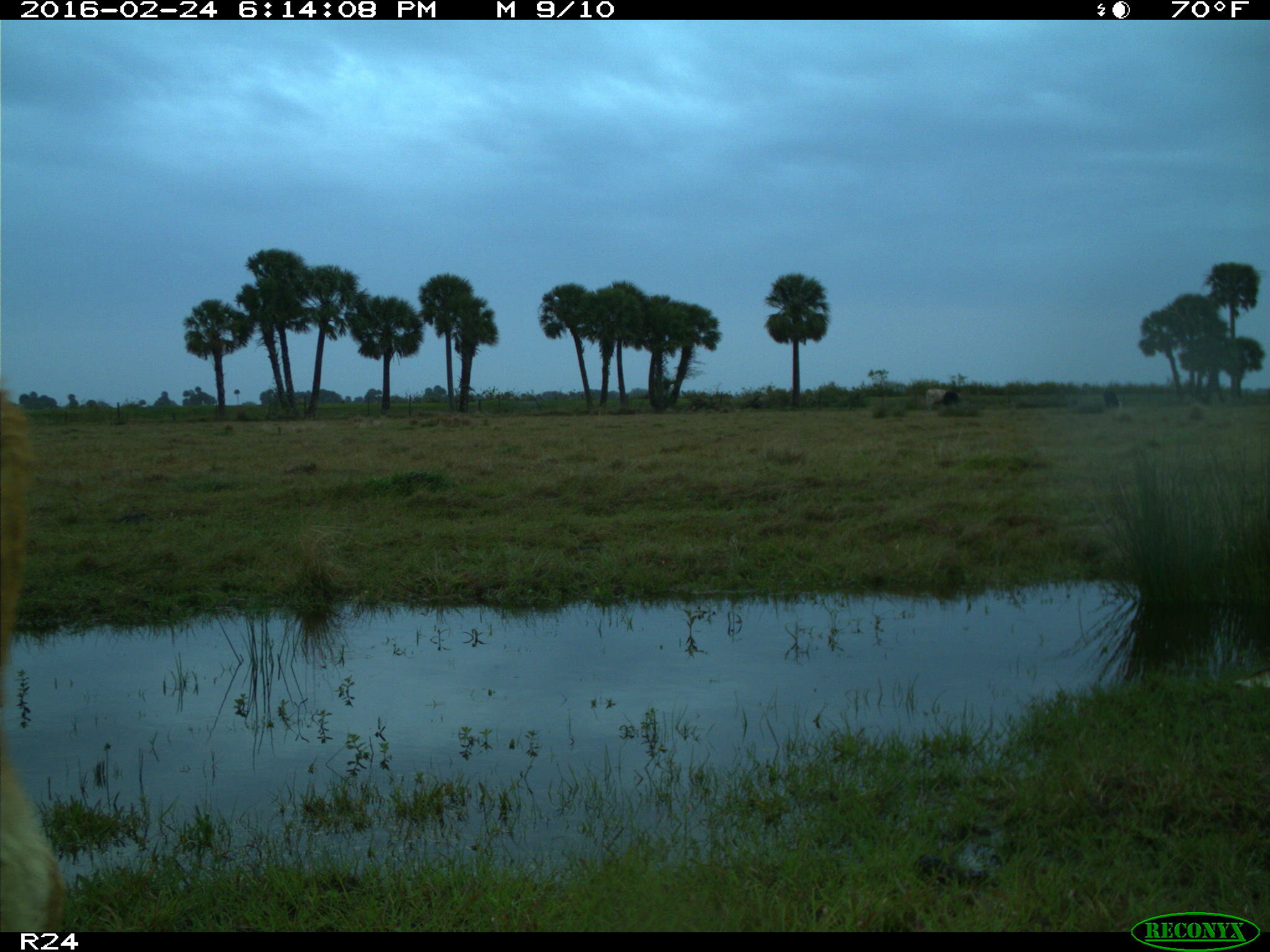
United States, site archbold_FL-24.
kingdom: Animalia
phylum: Chordata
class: Mammalia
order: Artiodactyla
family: Bovidae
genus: Bos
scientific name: Bos taurus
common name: domestic cow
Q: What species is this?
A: Bos taurus (domestic cow).